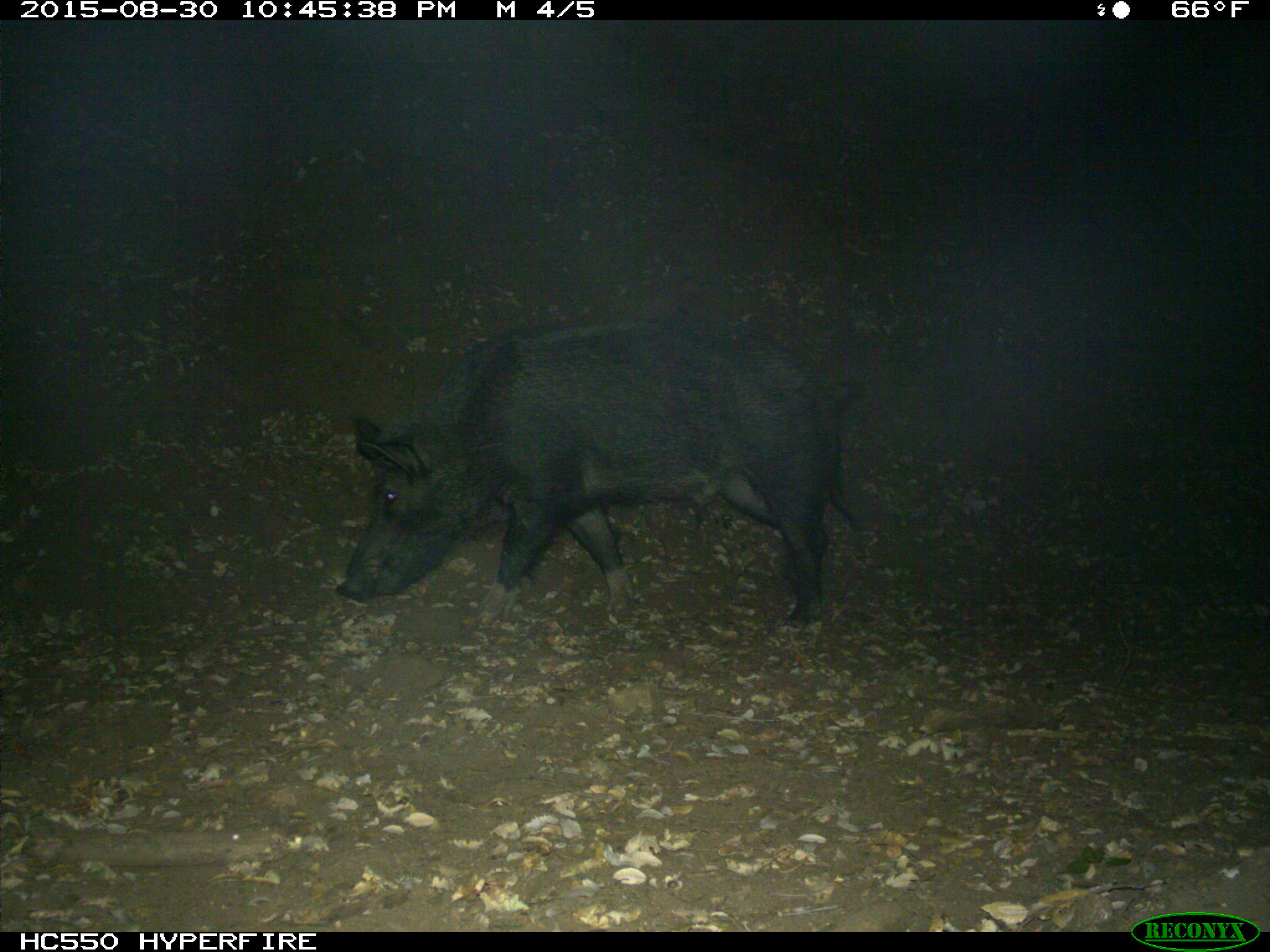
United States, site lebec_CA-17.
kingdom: Animalia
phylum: Chordata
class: Mammalia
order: Artiodactyla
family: Suidae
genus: Sus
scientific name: Sus scrofa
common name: wild boar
Sus scrofa (wild boar).